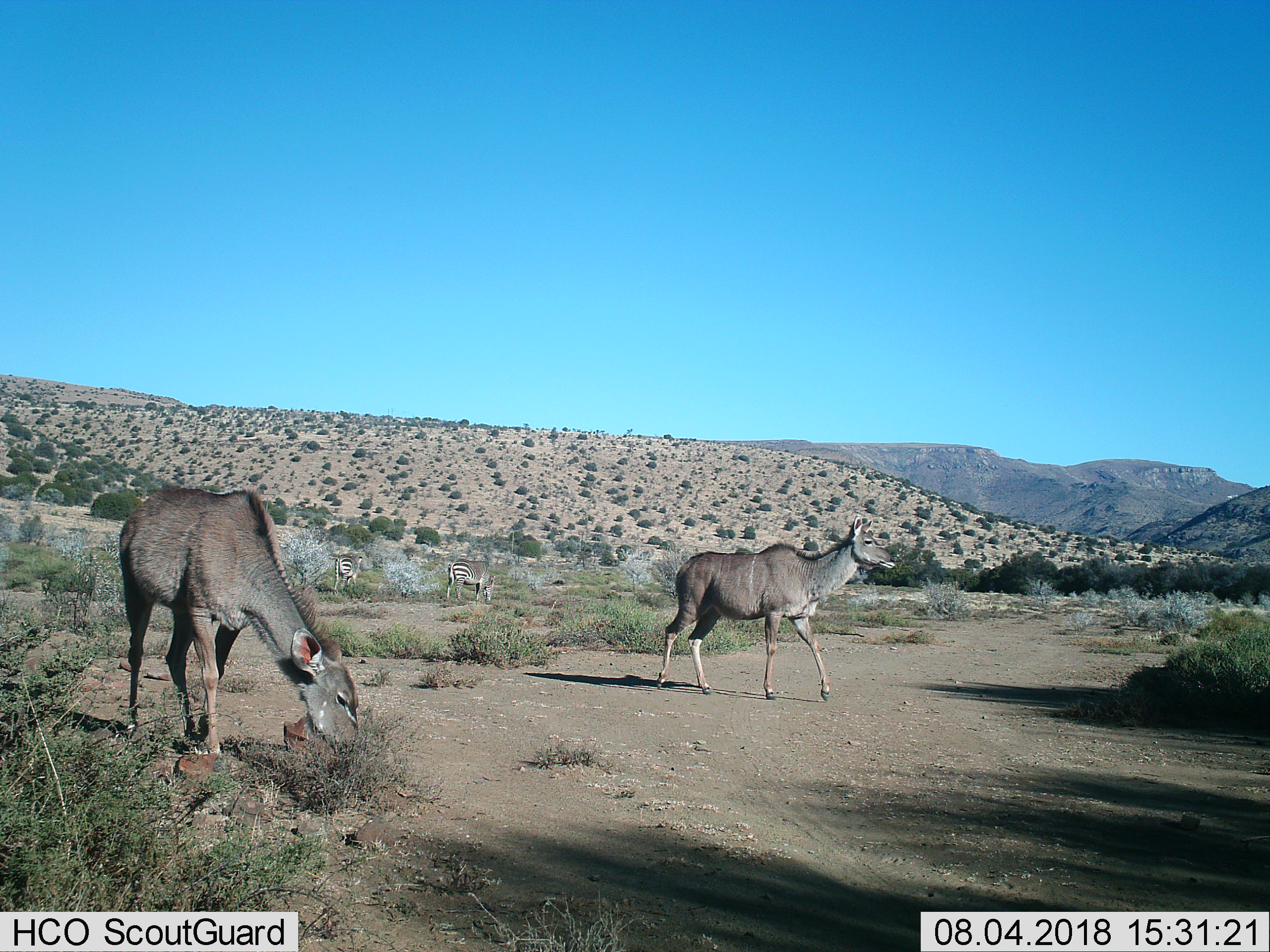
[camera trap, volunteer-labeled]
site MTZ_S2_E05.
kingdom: Animalia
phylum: Chordata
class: Mammalia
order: Artiodactyla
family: Bovidae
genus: Tragelaphus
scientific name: Tragelaphus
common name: kudu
Kudu (Tragelaphus), count 2. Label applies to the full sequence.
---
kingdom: Animalia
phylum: Chordata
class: Mammalia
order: Perissodactyla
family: Equidae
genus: Equus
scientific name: Equus zebra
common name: mountain zebra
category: zebramountain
Zebramountain (mountain zebra) (Equus zebra), count 2. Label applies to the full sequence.